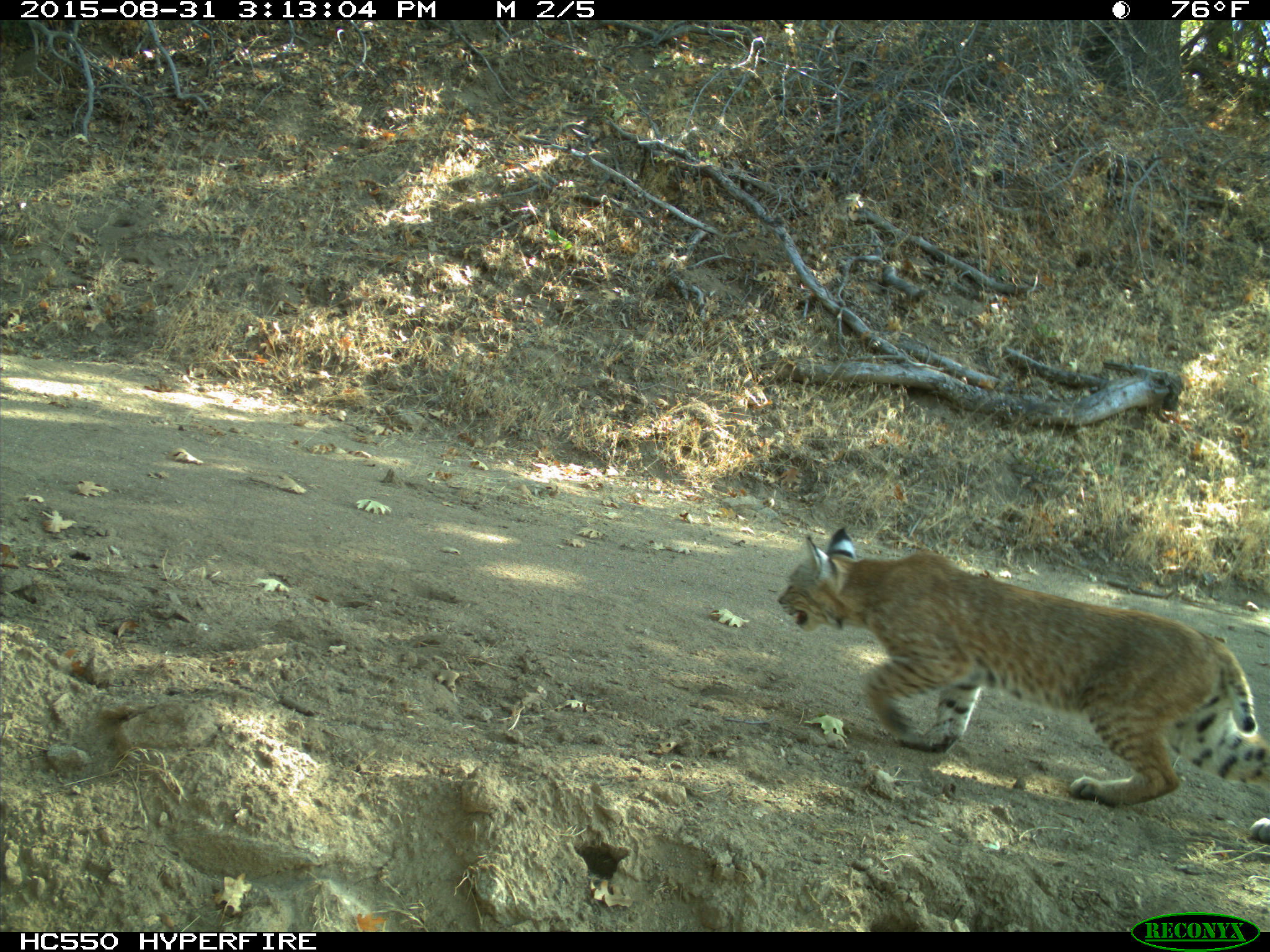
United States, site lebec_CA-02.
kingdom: Animalia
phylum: Chordata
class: Mammalia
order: Carnivora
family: Felidae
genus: Lynx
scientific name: Lynx rufus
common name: bobcat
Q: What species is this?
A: Lynx rufus (bobcat).